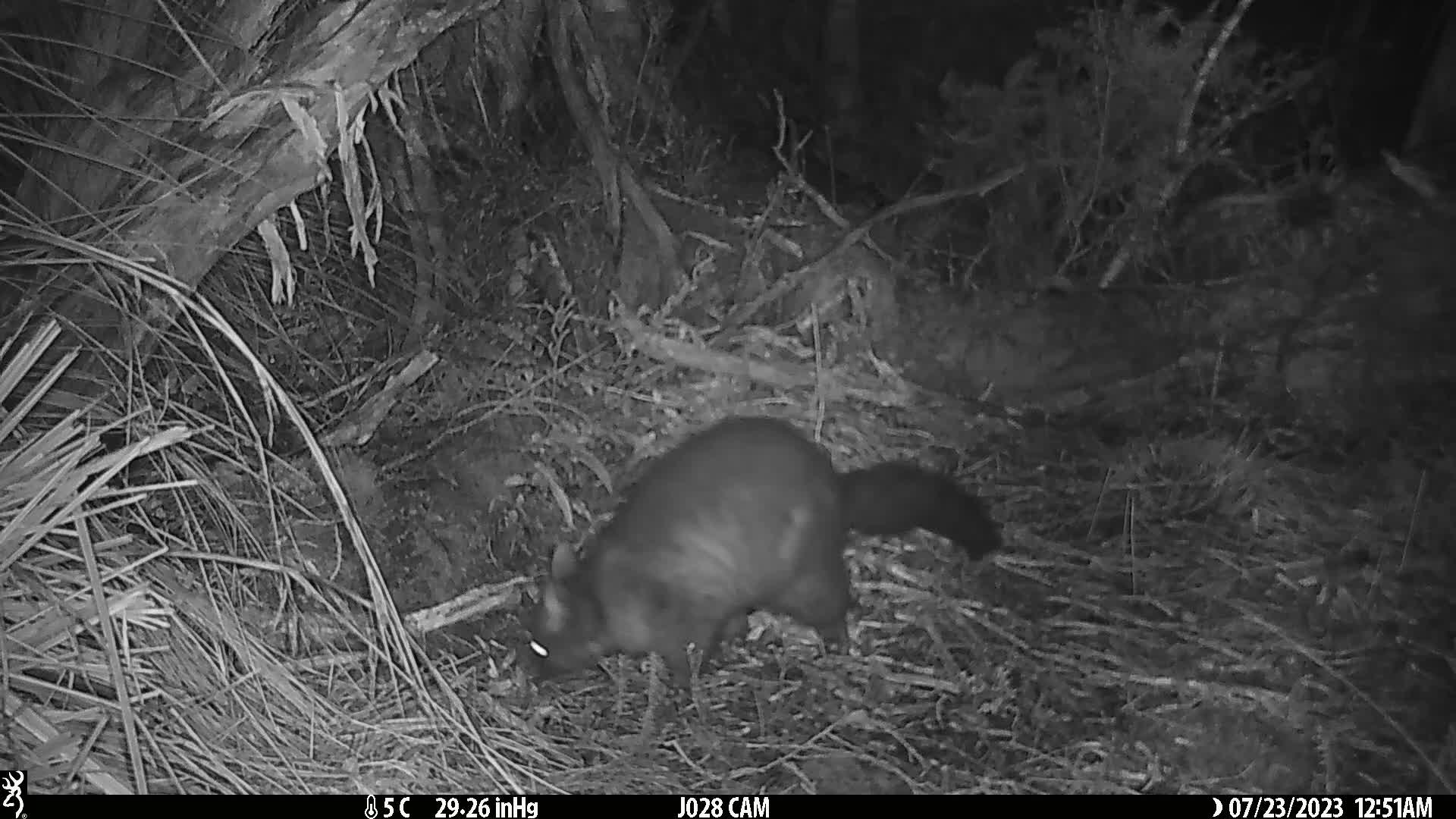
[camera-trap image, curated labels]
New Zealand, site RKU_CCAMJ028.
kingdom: Animalia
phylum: Chordata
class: Mammalia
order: Diprotodontia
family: Phalangeridae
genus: Trichosurus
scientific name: Trichosurus vulpecula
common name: common brushtail possum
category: possum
Possum (common brushtail possum) (Trichosurus vulpecula).